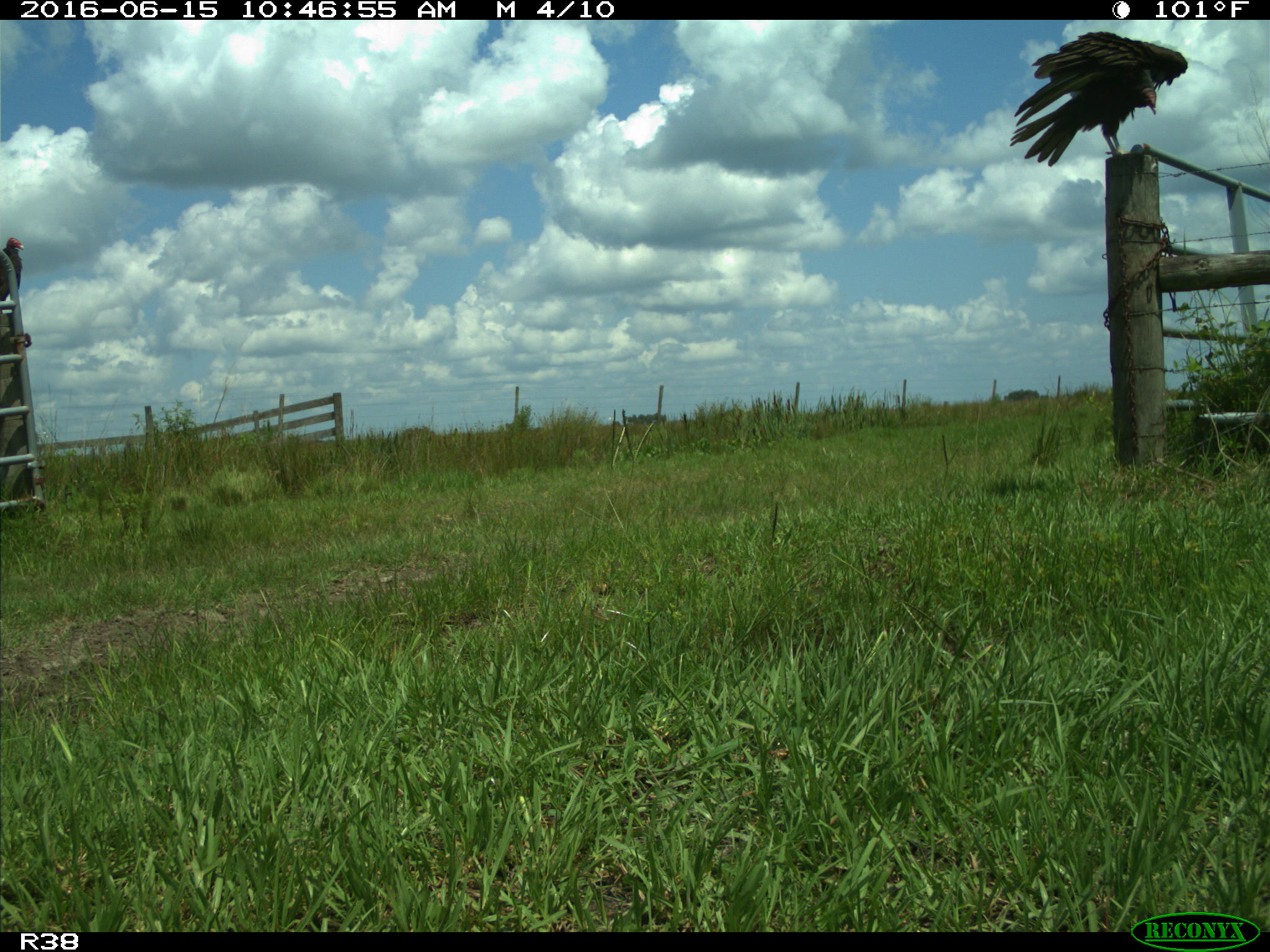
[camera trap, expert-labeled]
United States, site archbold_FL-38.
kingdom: Animalia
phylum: Chordata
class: Aves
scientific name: Aves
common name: birds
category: unidentified bird